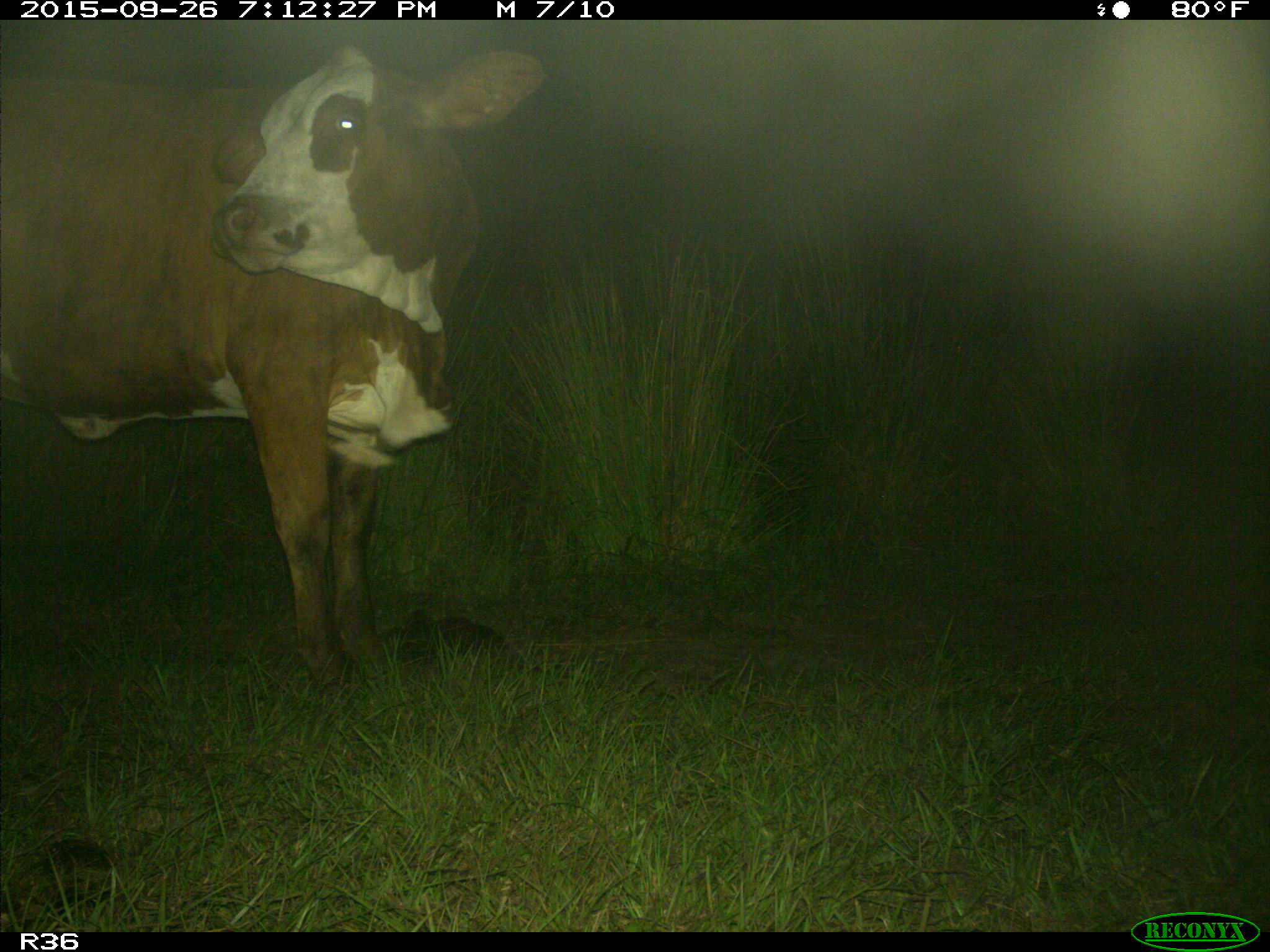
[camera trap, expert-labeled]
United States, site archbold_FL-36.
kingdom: Animalia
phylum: Chordata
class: Mammalia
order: Artiodactyla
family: Bovidae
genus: Bos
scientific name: Bos taurus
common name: domestic cow